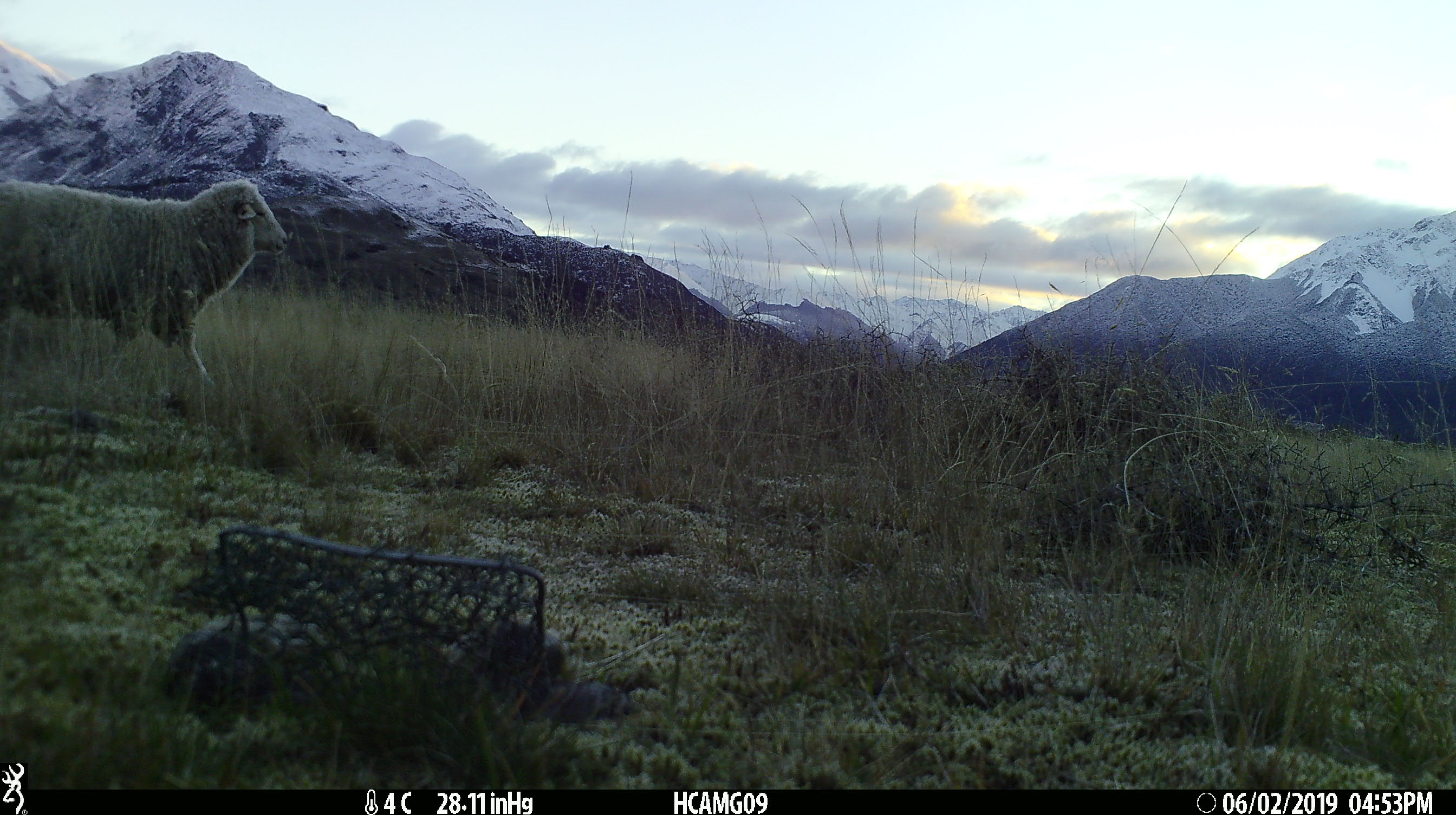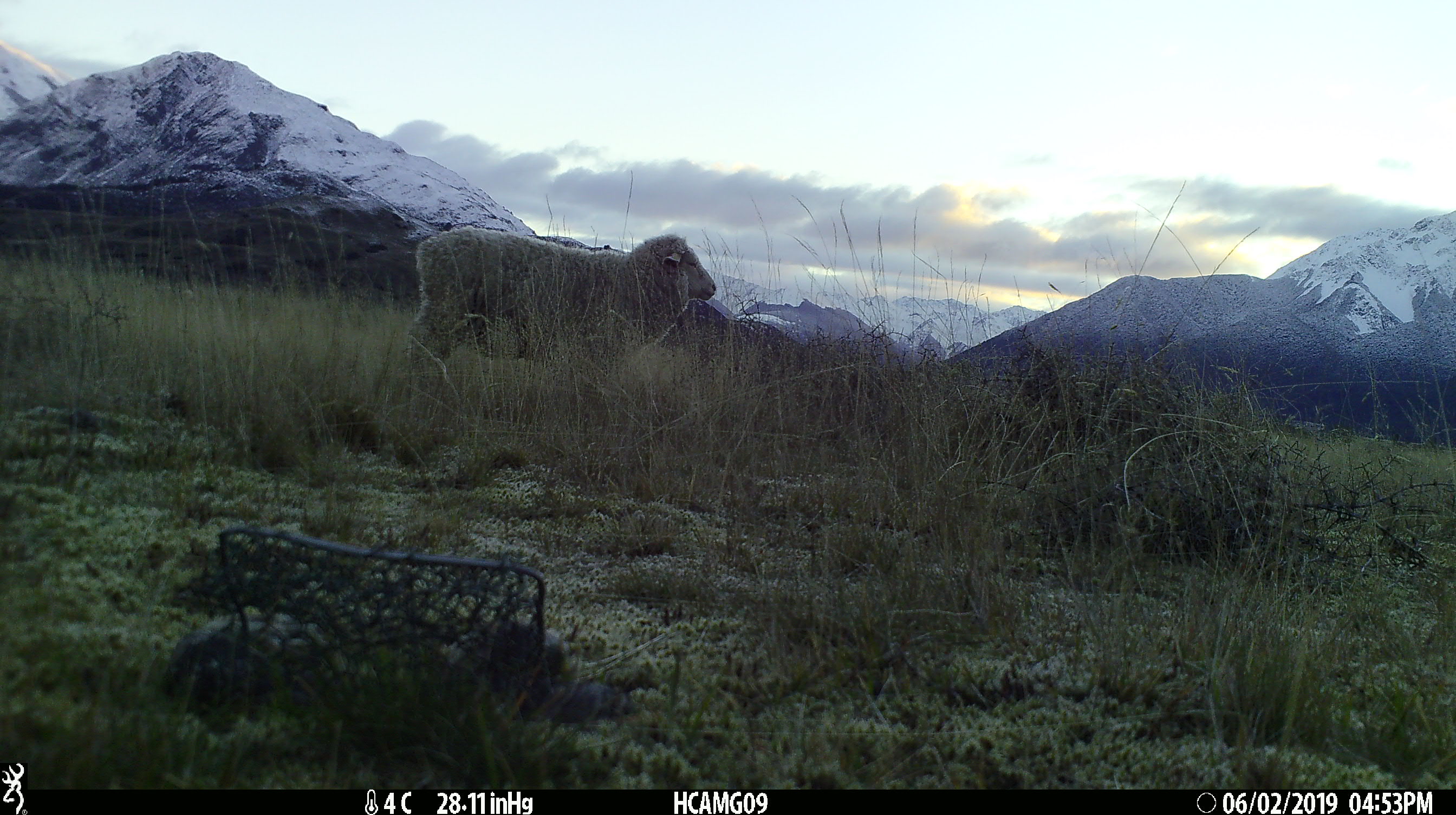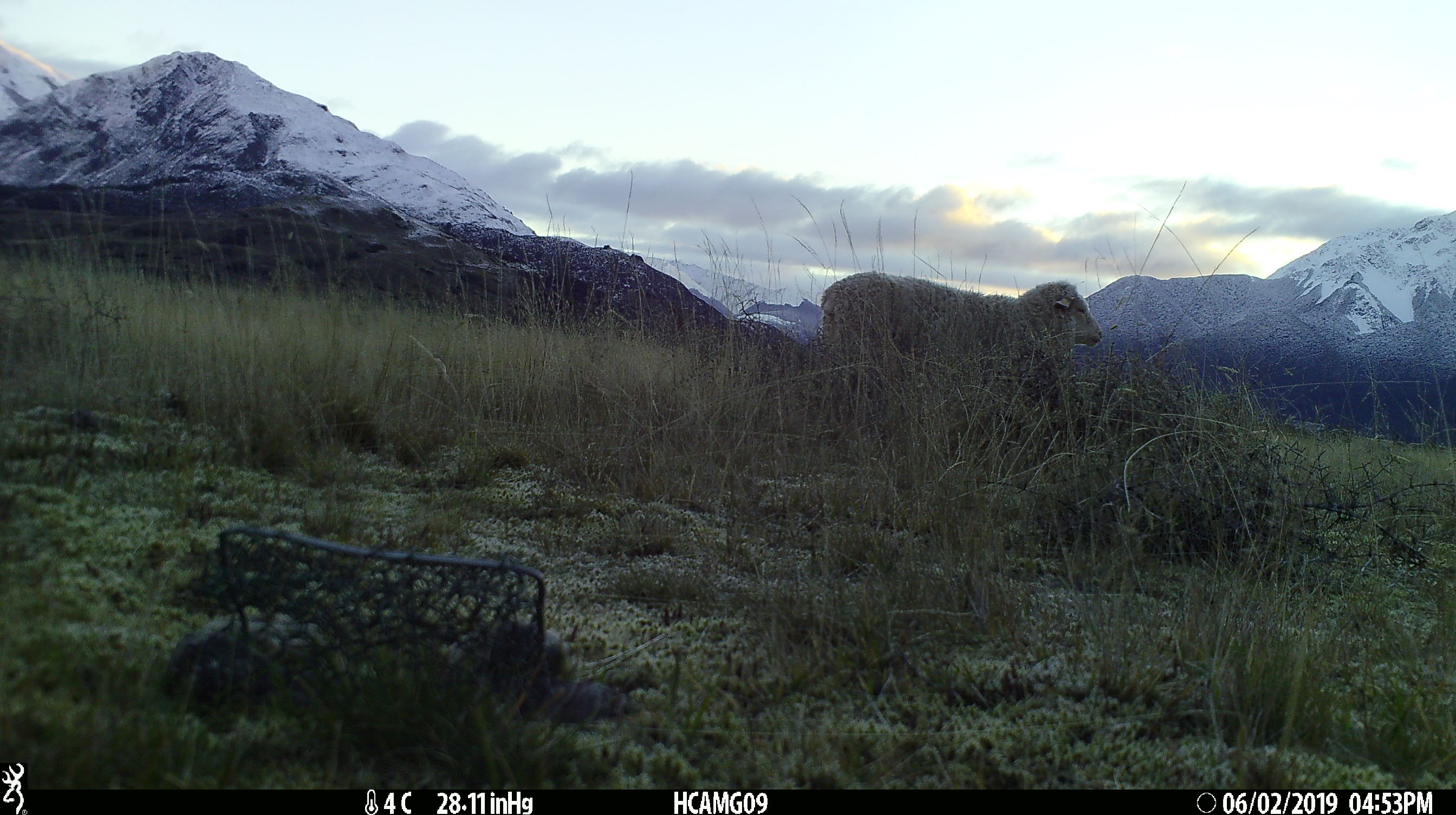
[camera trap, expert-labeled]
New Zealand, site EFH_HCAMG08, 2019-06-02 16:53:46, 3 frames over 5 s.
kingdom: Animalia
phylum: Chordata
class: Mammalia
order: Artiodactyla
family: Bovidae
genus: Ovis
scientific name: Ovis aries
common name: domestic sheep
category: sheep